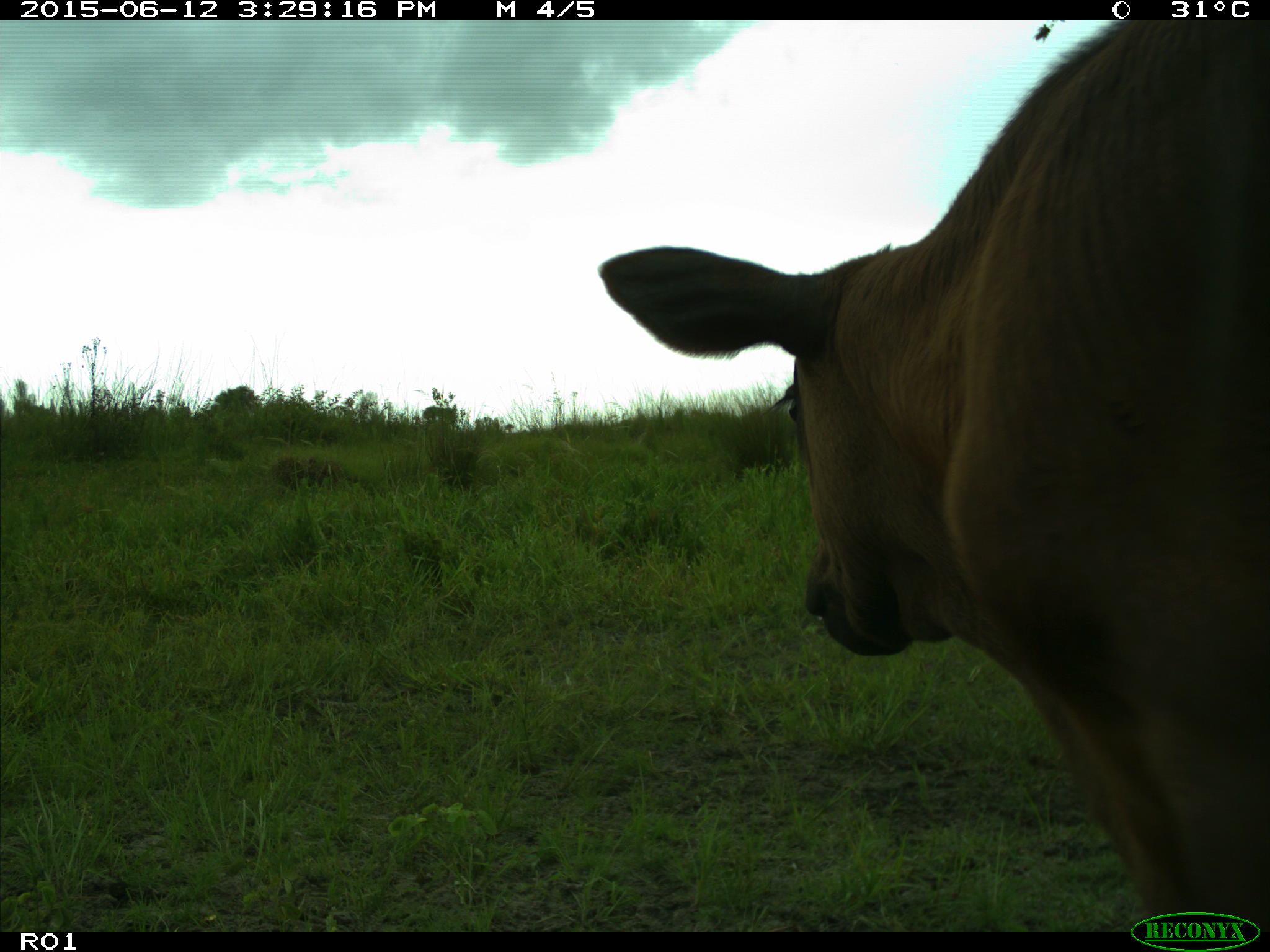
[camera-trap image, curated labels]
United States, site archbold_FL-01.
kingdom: Animalia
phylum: Chordata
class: Mammalia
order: Artiodactyla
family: Bovidae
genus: Bos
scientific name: Bos taurus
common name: domestic cow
Bos taurus (domestic cow).